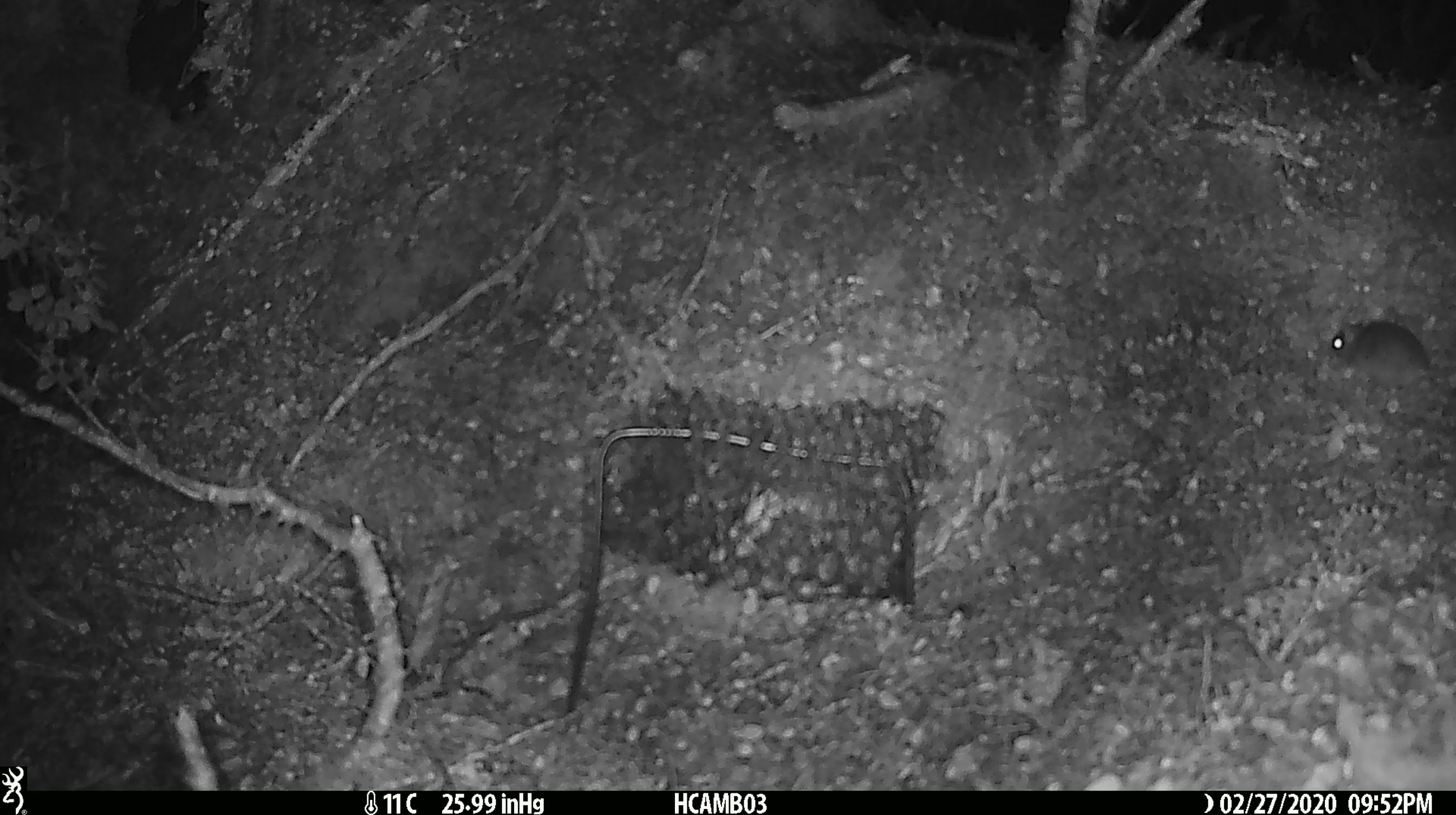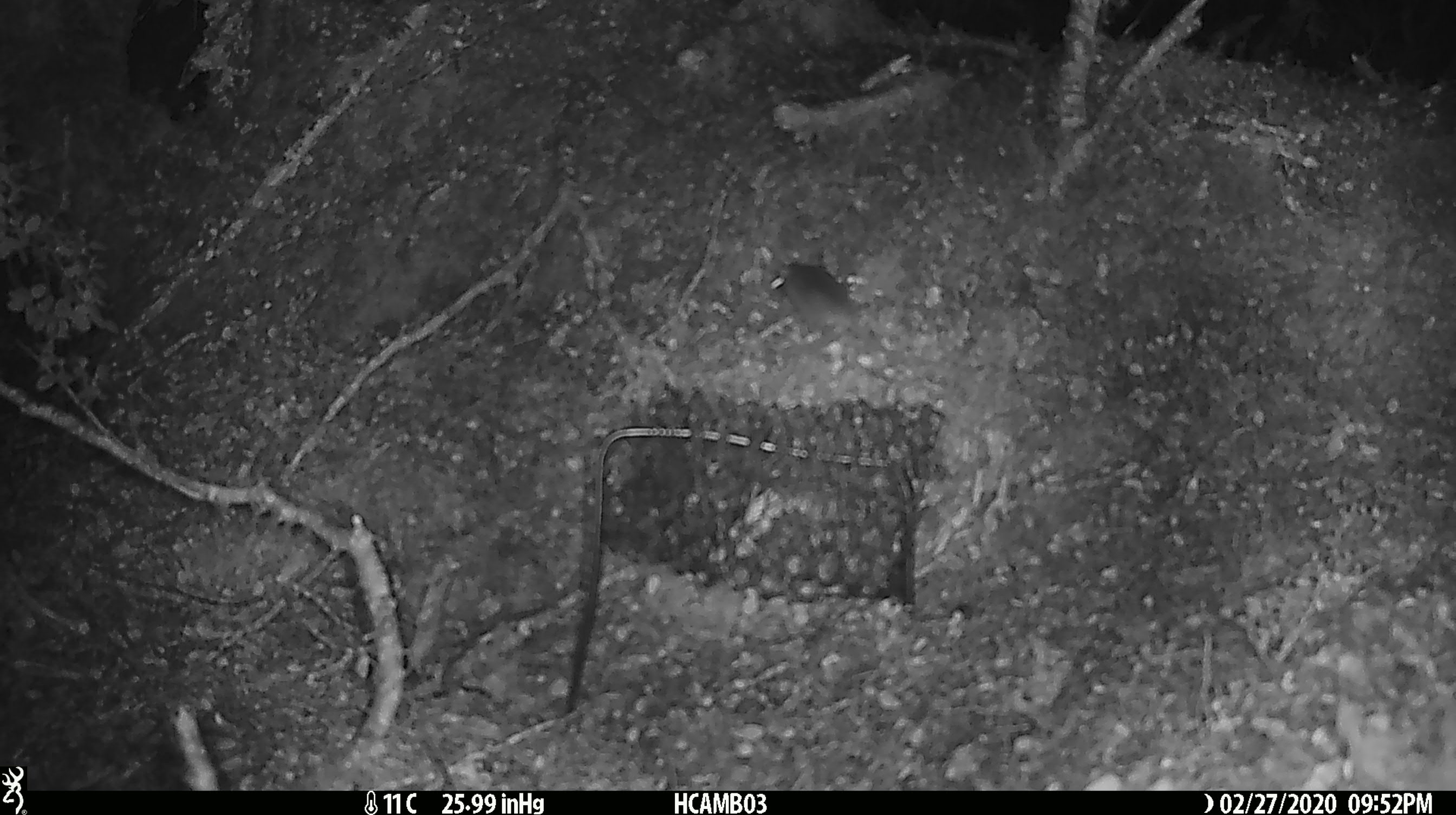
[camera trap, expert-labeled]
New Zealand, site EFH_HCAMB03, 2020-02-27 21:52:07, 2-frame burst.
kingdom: Animalia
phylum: Chordata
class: Mammalia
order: Rodentia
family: Muridae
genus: Mus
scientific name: Mus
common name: mouse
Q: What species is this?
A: Mouse (Mus).